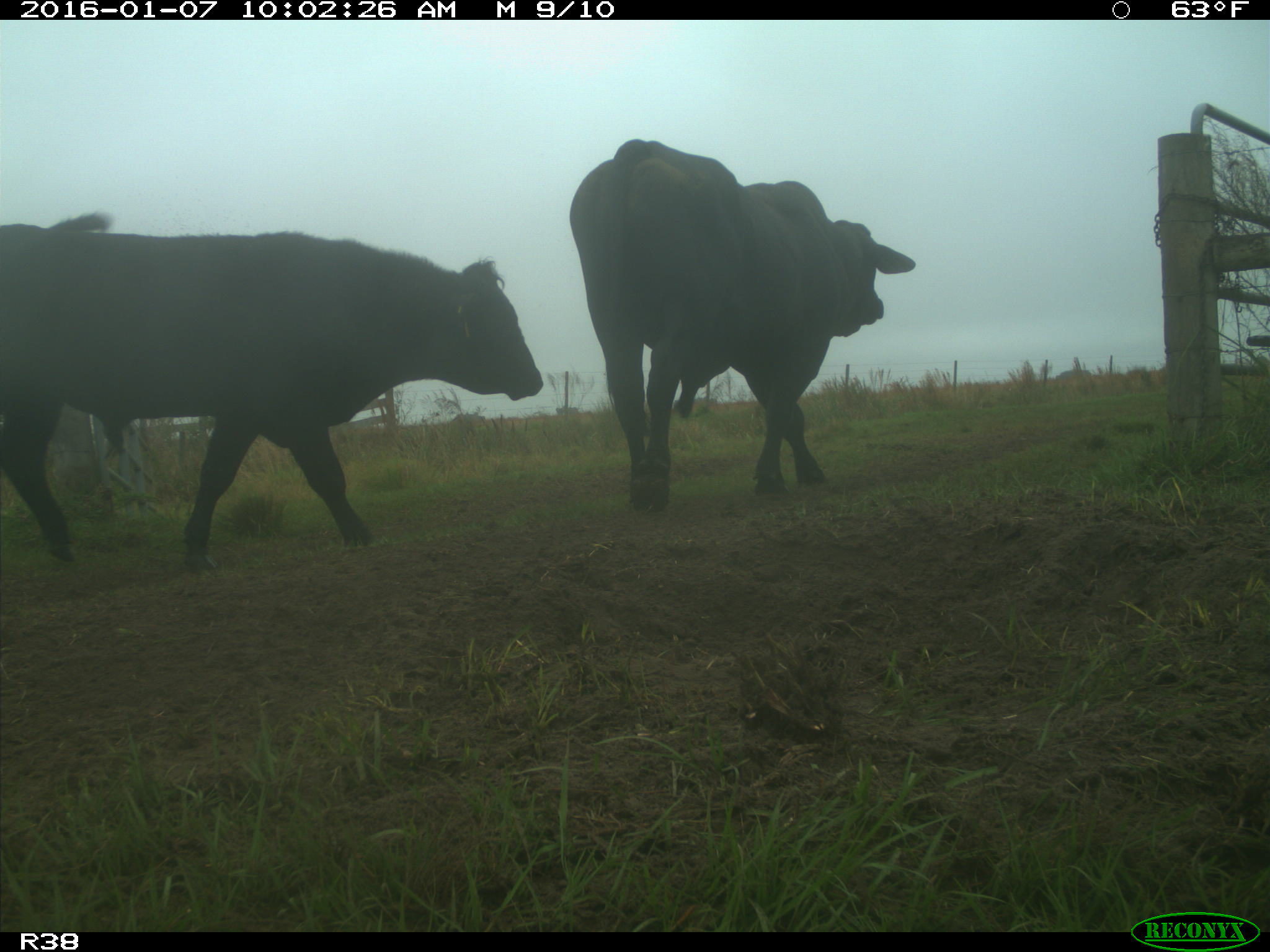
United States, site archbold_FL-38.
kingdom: Animalia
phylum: Chordata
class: Mammalia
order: Artiodactyla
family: Bovidae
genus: Bos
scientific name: Bos taurus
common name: domestic cow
Bos taurus (domestic cow).